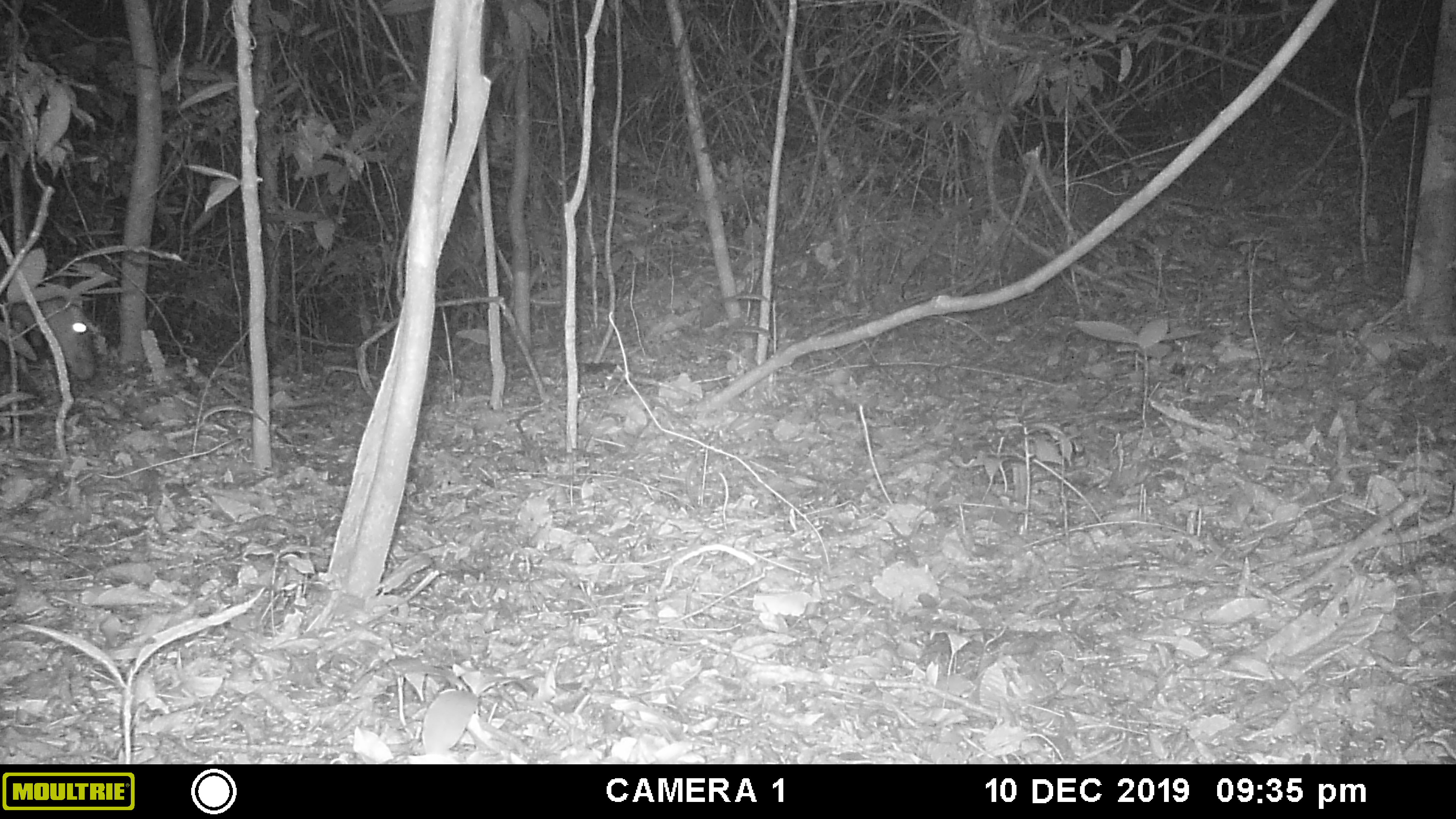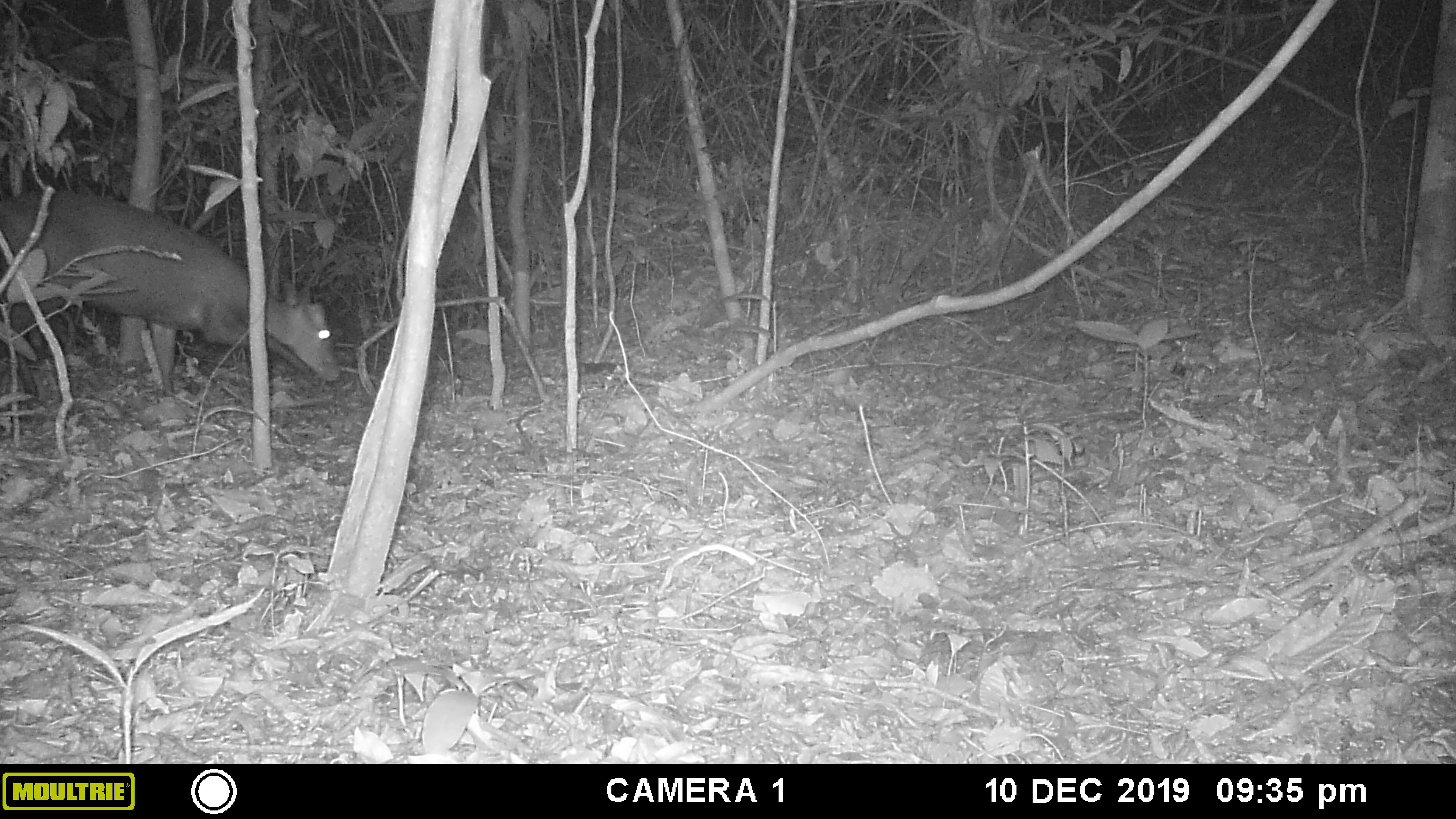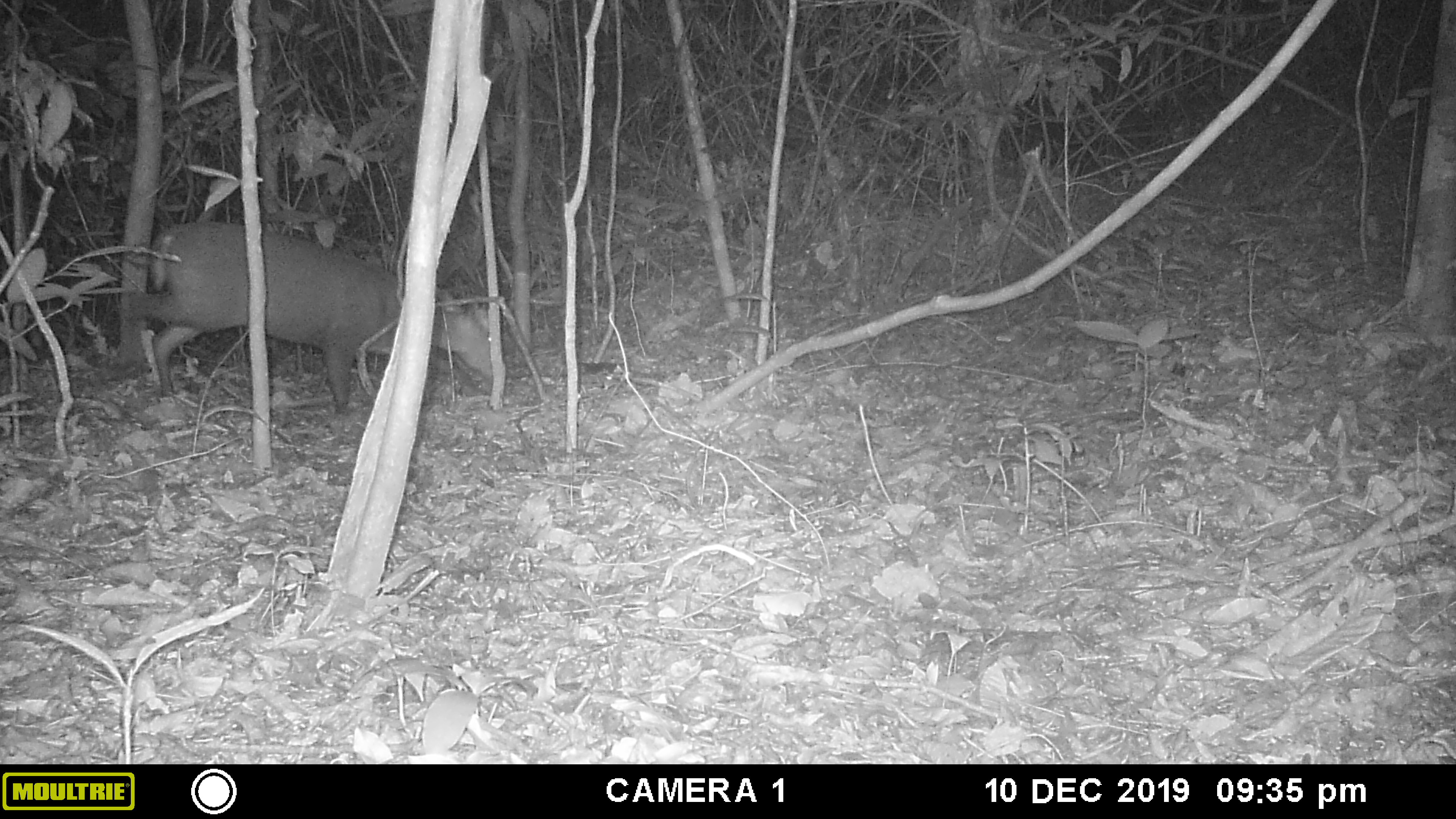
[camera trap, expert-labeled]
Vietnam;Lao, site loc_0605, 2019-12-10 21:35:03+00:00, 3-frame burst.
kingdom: Animalia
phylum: Chordata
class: Mammalia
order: Artiodactyla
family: Cervidae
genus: Muntiacus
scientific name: Muntiacus rooseveltorum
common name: roosevelt's muntjac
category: roosevelts muntjac group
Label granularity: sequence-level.